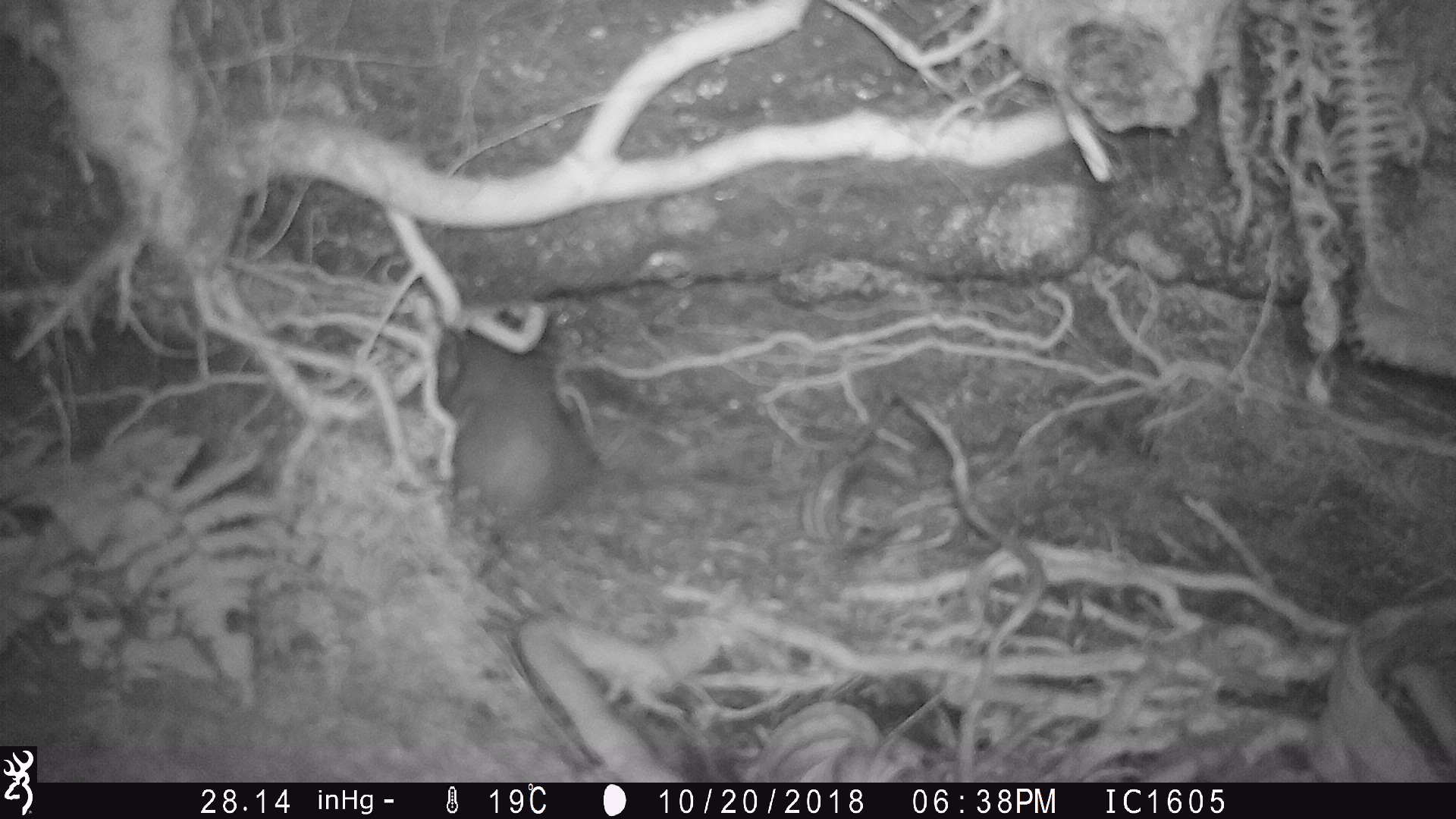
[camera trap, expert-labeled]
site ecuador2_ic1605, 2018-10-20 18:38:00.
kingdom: Animalia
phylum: Chordata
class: Aves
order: Procellariiformes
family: Procellariidae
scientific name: Procellariidae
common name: petrel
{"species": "petrel (Procellariidae)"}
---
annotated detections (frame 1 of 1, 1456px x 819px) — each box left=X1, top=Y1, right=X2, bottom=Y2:
petrel: left=434, top=322, right=605, bottom=526